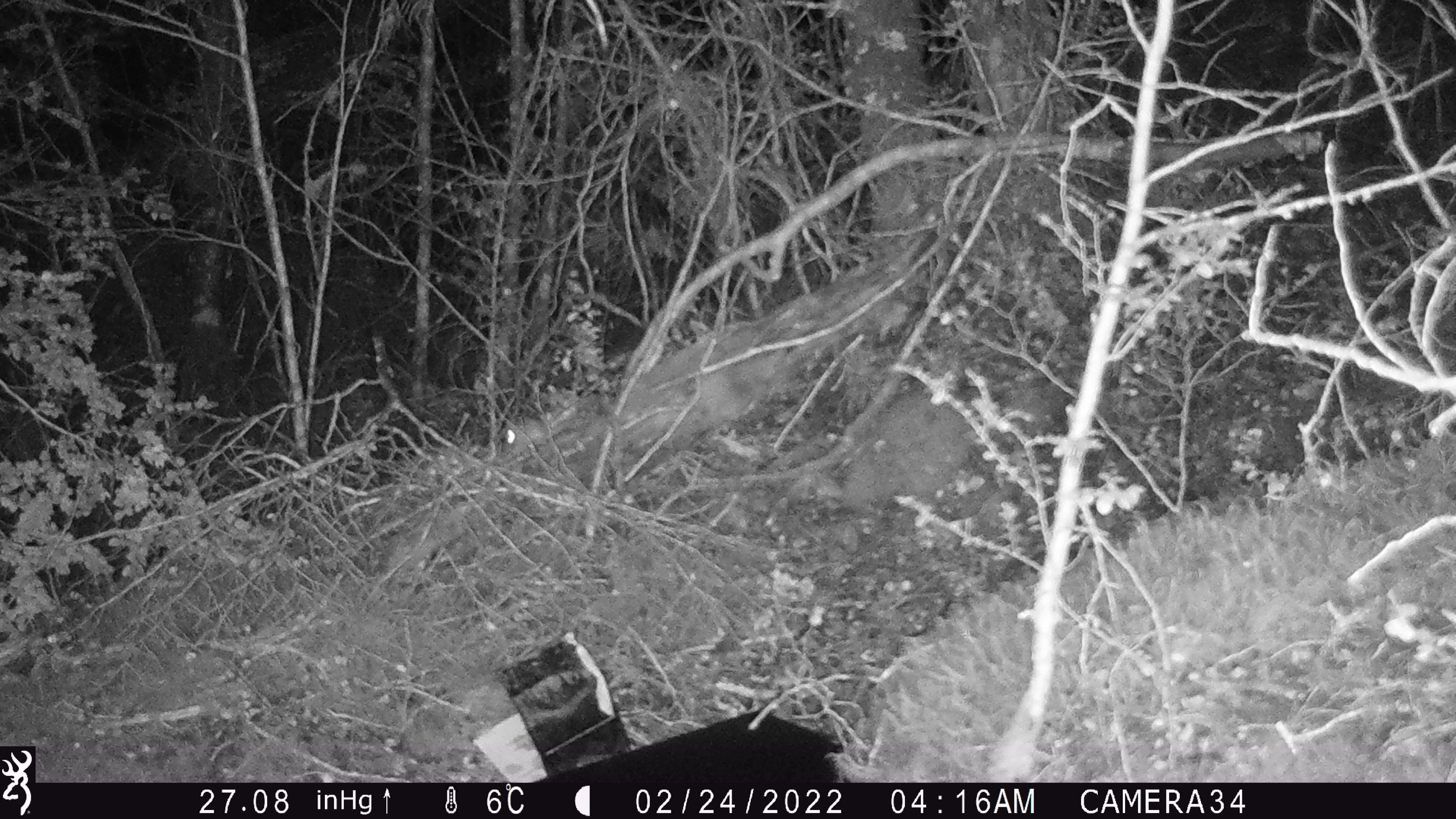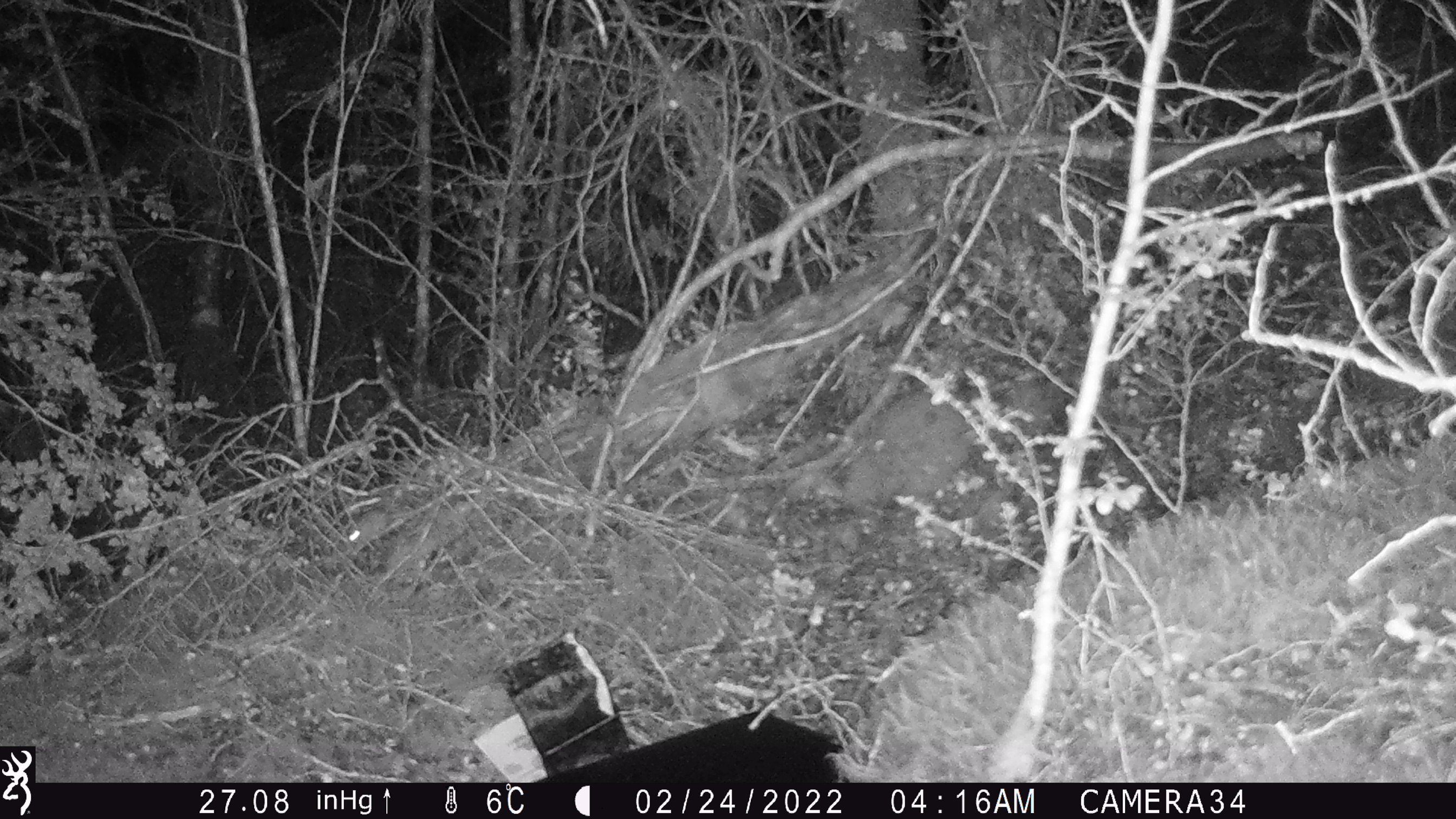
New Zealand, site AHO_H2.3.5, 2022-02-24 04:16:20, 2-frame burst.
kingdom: Animalia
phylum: Chordata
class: Mammalia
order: Rodentia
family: Muridae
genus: Mus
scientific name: Mus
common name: mouse